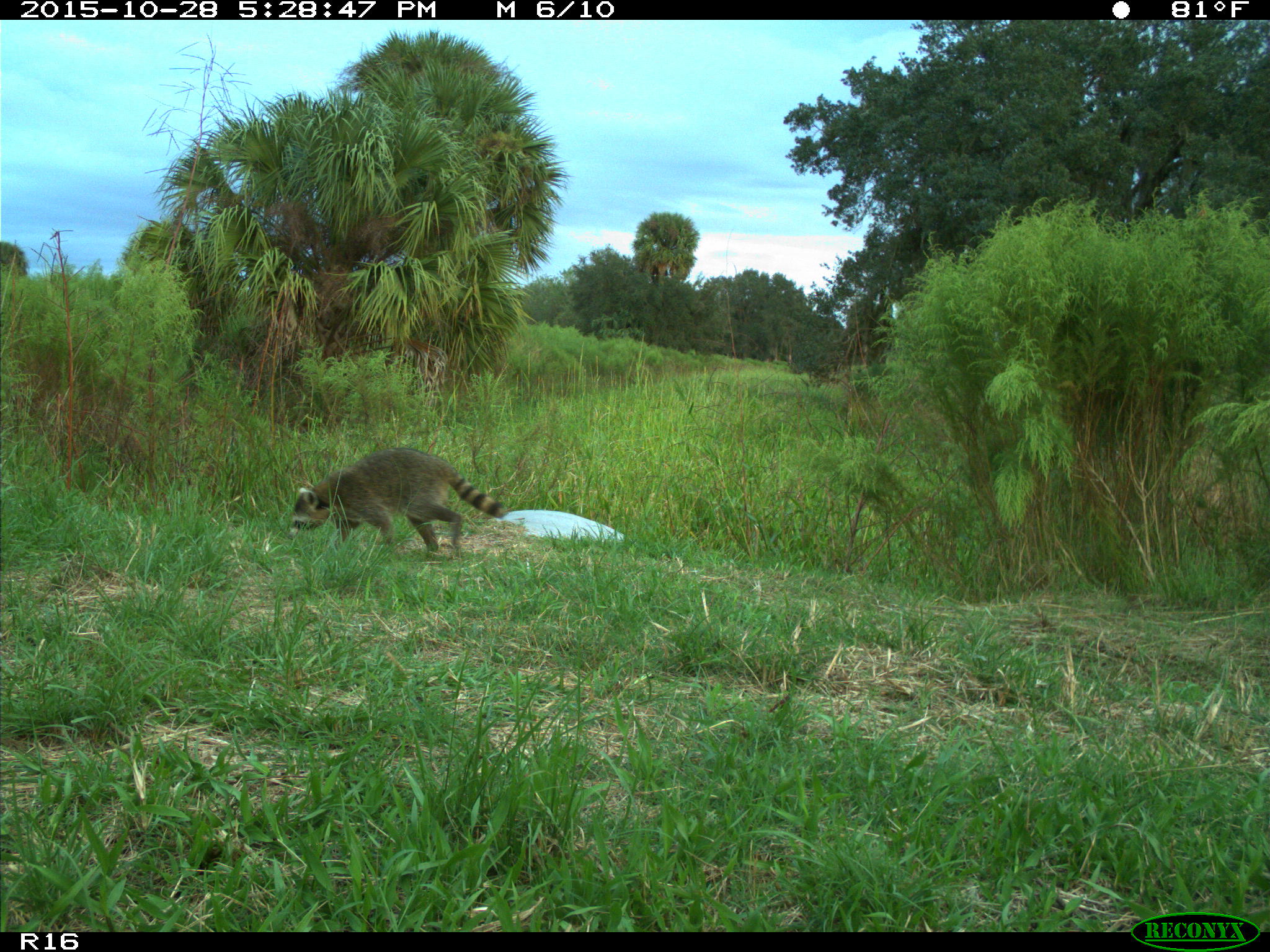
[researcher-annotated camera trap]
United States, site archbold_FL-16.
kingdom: Animalia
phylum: Chordata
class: Mammalia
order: Carnivora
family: Procyonidae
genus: Procyon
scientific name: Procyon lotor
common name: common raccoon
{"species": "Procyon lotor (common raccoon)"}